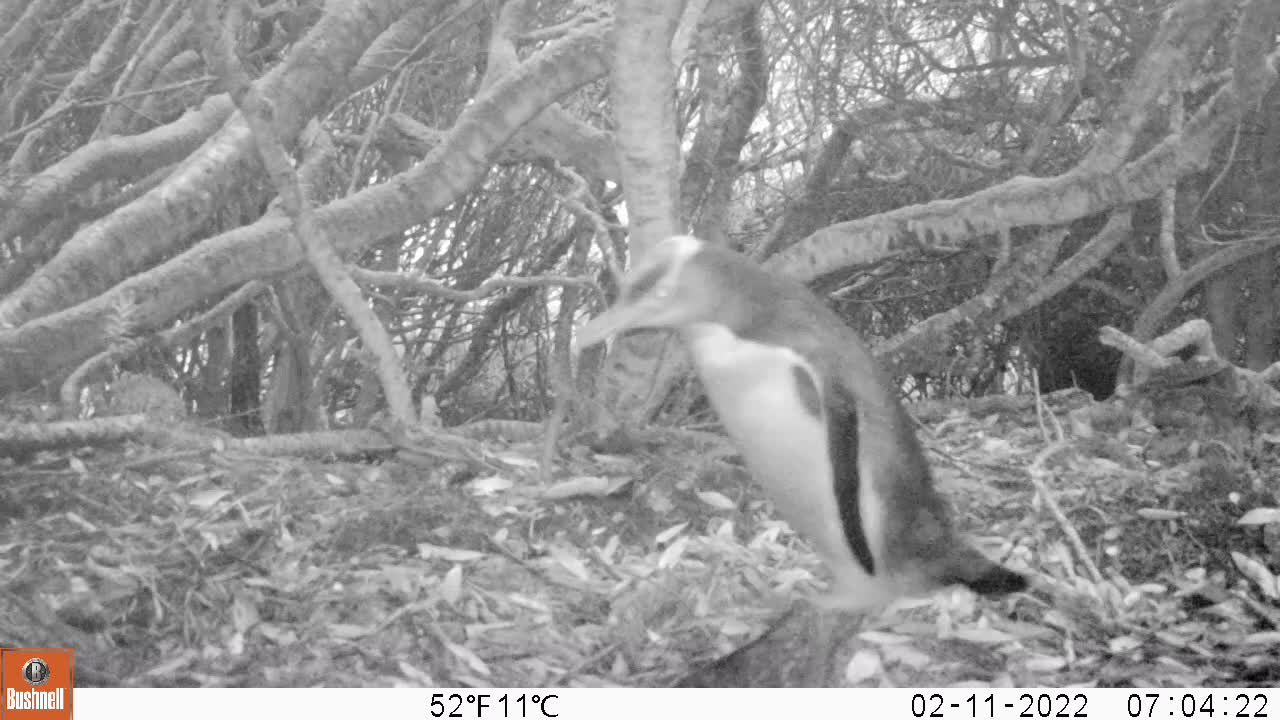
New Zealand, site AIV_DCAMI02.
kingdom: Animalia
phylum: Chordata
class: Aves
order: Sphenisciformes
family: Spheniscidae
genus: Megadyptes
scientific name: Megadyptes antipodes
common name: yellow-eyed penguin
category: yellow eyed penguin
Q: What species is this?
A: Yellow eyed penguin (yellow-eyed penguin) (Megadyptes antipodes).